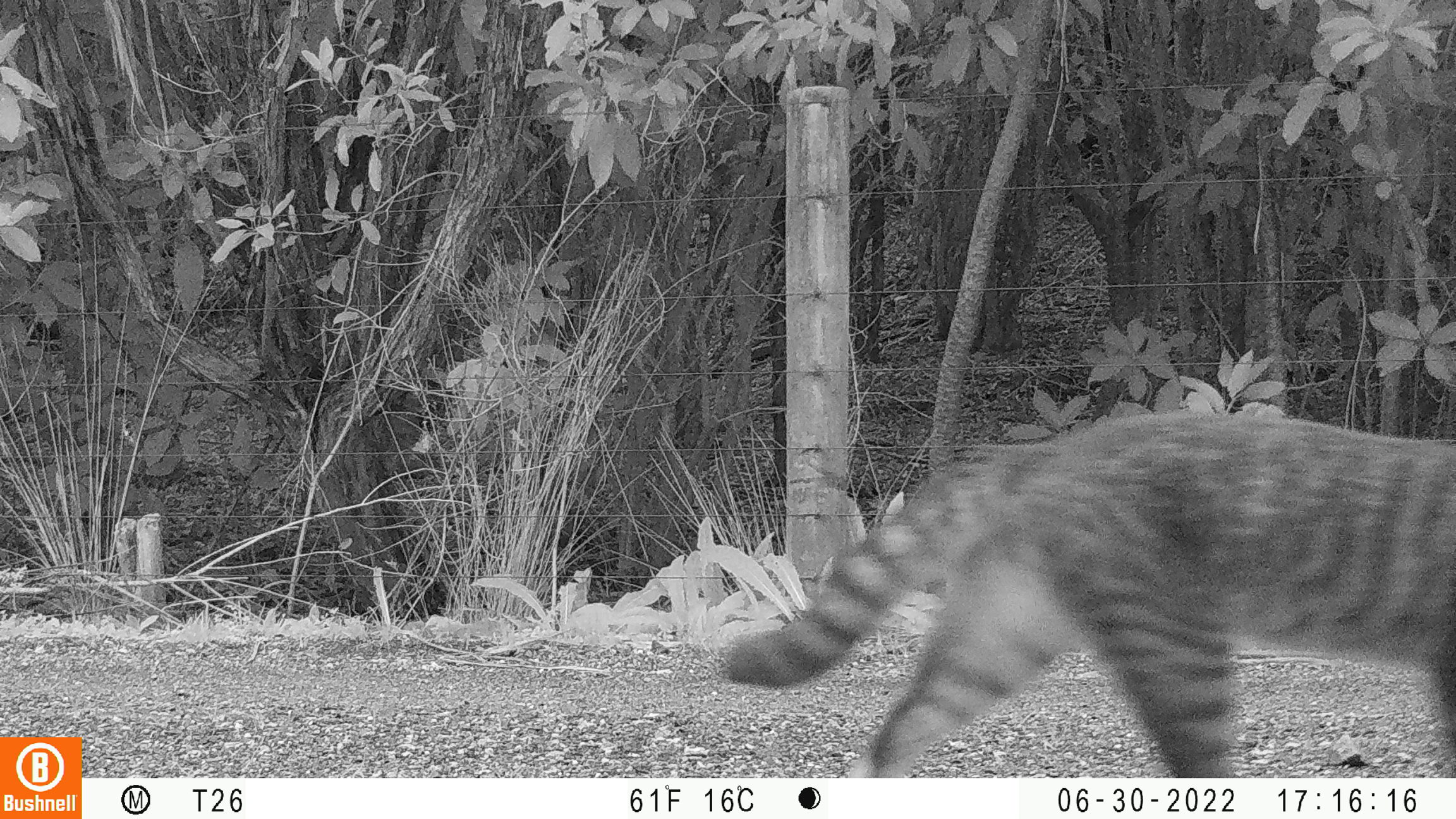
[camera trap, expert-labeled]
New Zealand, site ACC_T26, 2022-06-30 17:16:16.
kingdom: Animalia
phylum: Chordata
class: Mammalia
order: Carnivora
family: Felidae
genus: Felis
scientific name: Felis catus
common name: domestic cat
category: cat